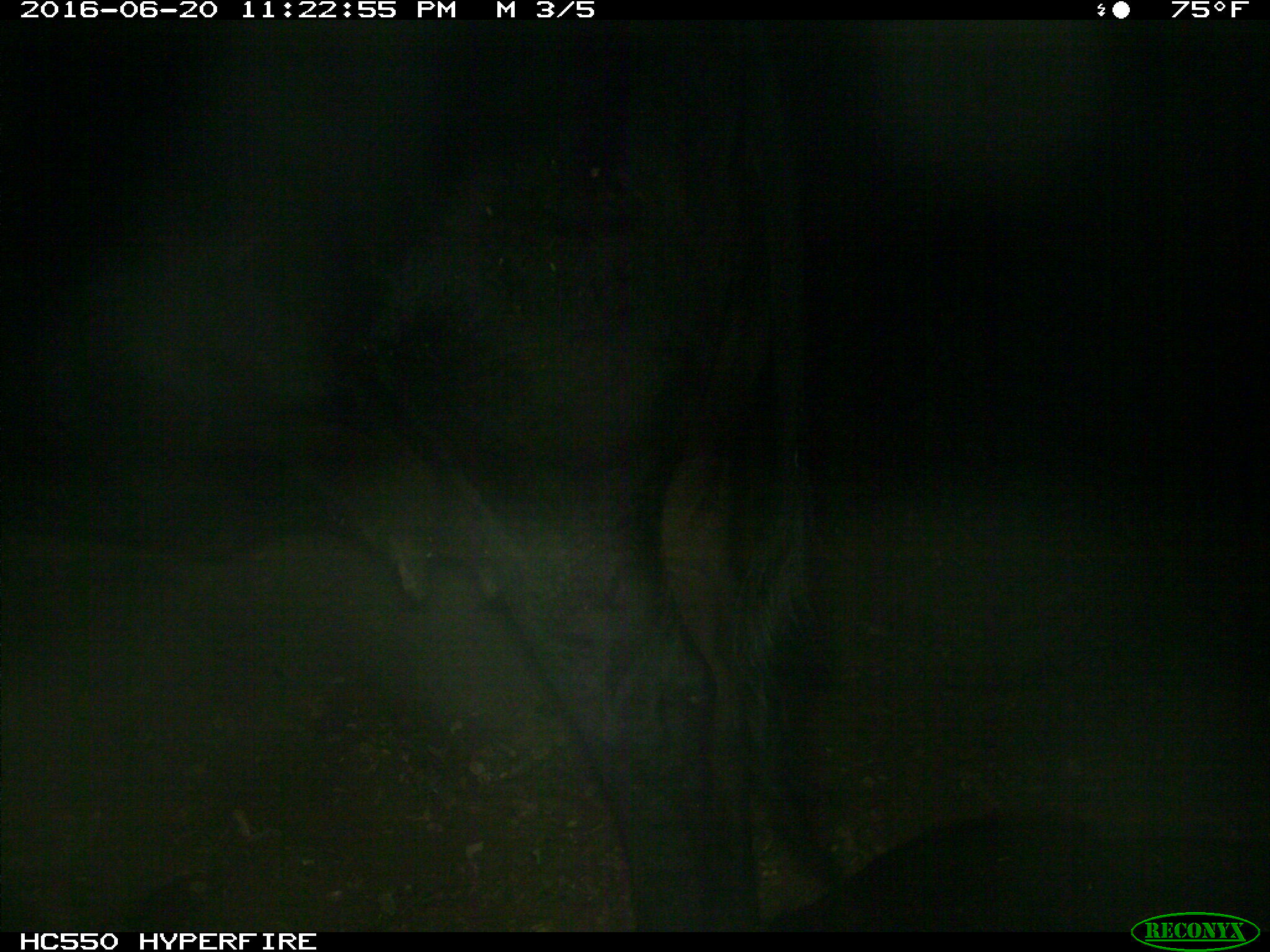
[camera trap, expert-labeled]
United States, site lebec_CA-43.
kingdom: Animalia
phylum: Chordata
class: Mammalia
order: Artiodactyla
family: Bovidae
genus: Bos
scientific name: Bos taurus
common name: domestic cow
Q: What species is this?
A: Bos taurus (domestic cow).